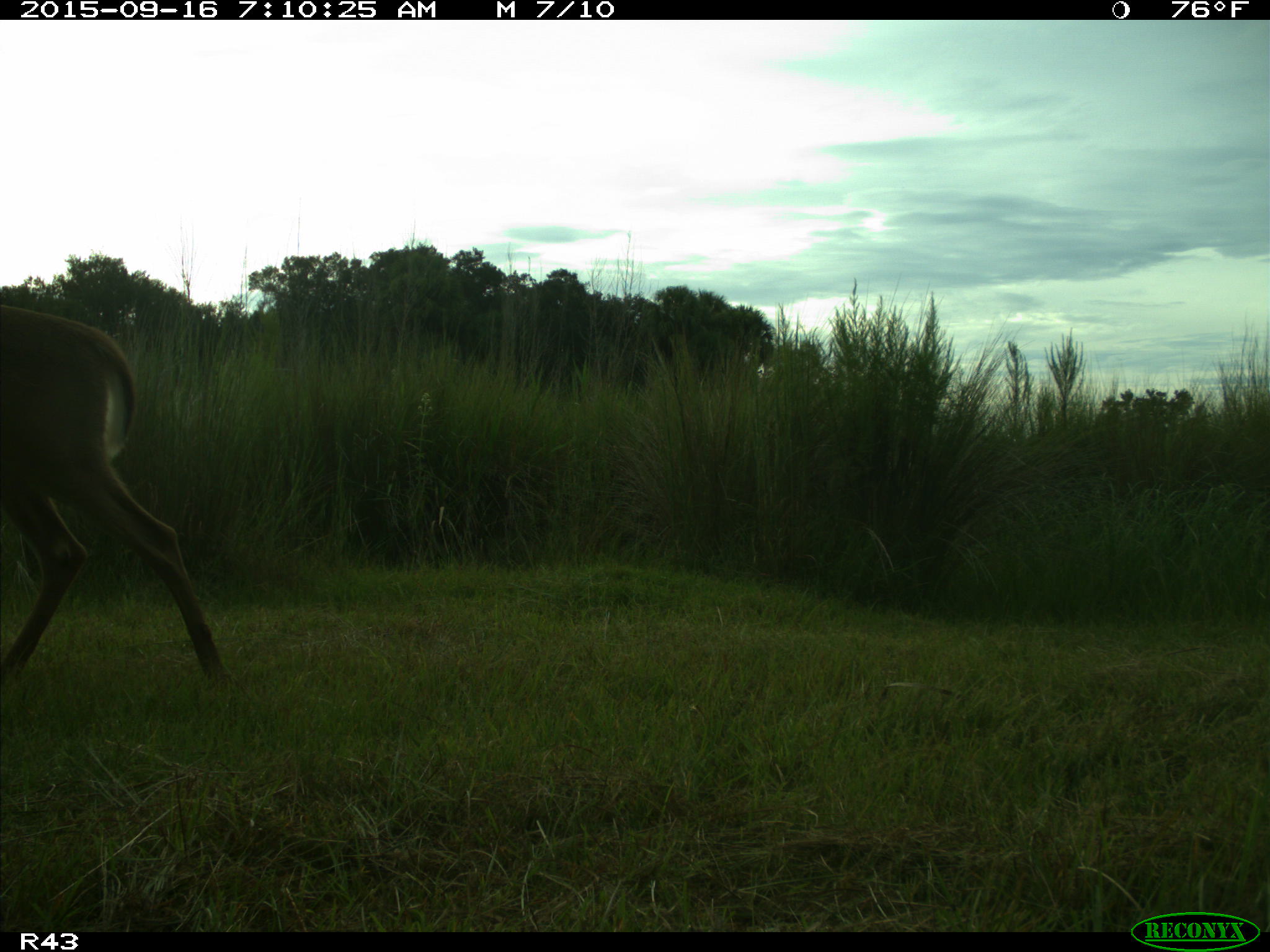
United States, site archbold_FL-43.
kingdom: Animalia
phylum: Chordata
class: Mammalia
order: Artiodactyla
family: Cervidae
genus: Odocoileus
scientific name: Odocoileus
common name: deer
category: unidentified deer